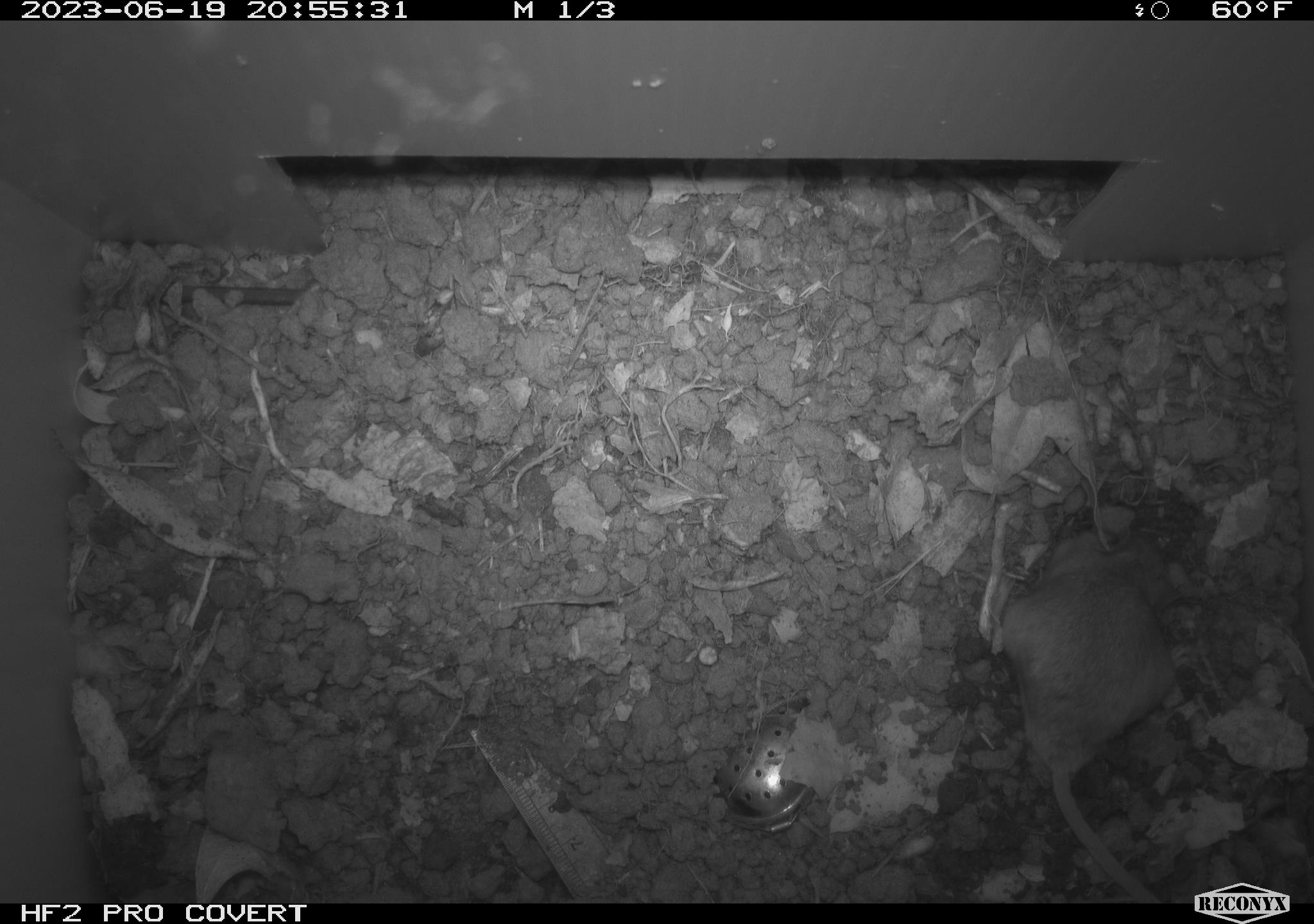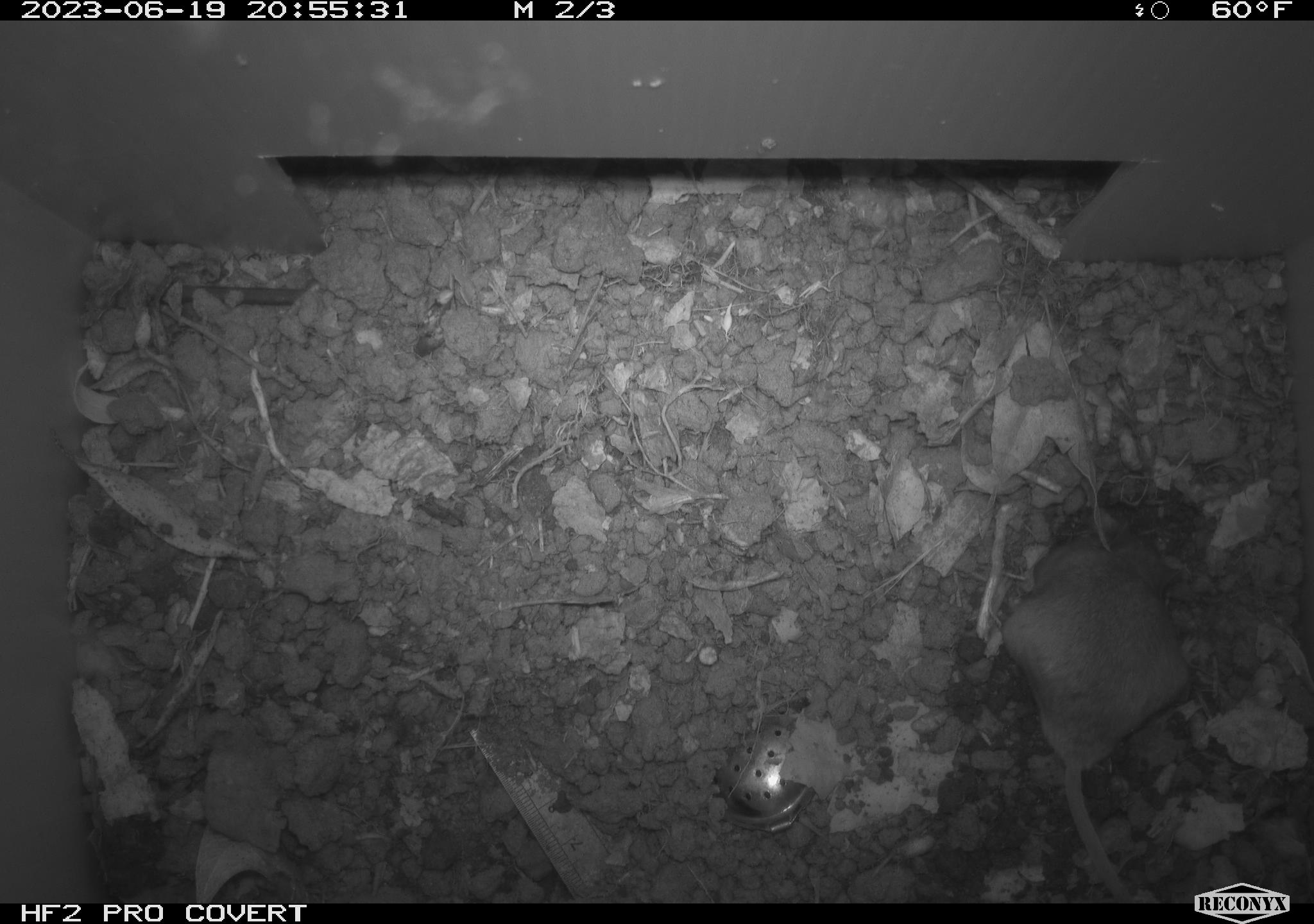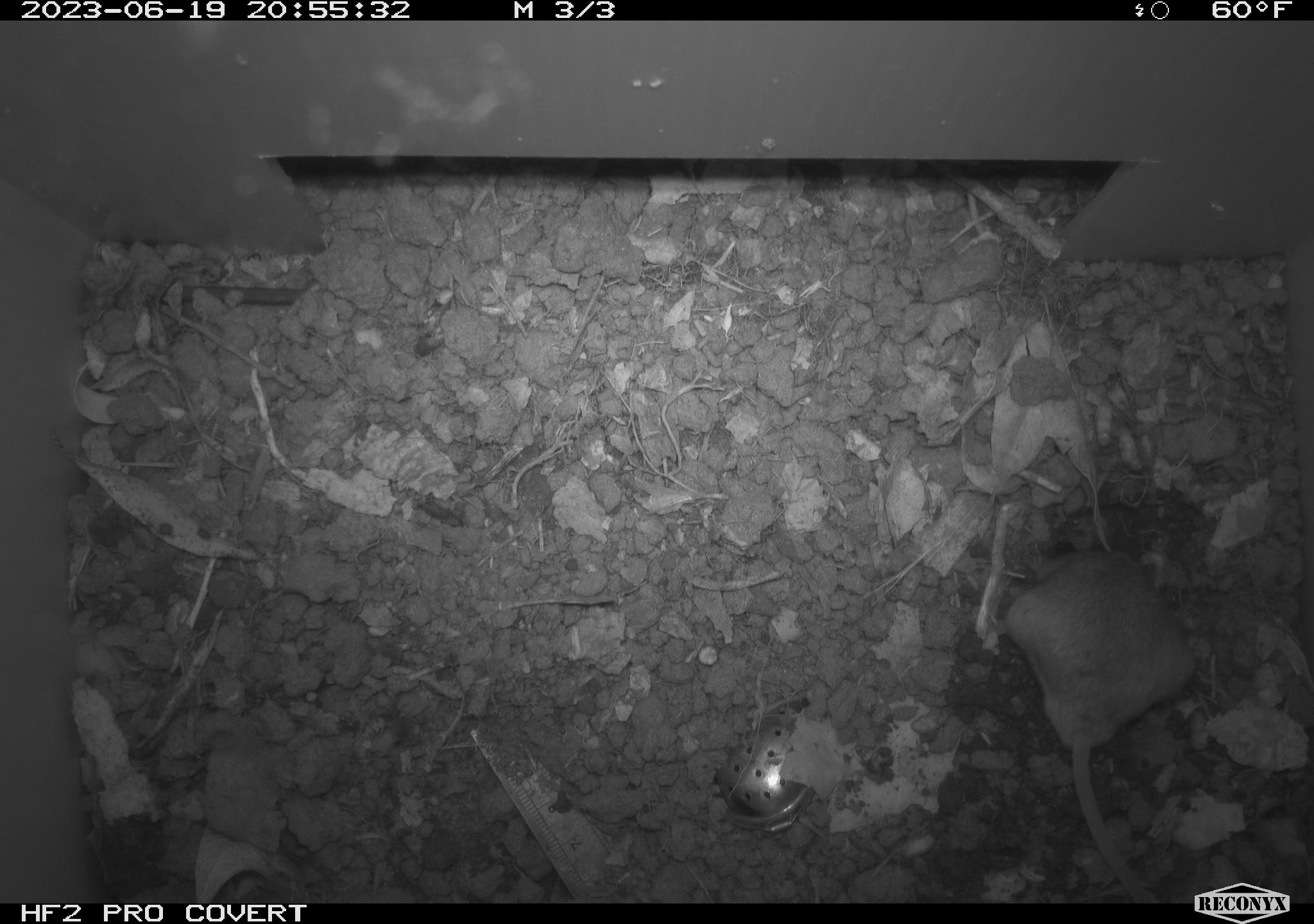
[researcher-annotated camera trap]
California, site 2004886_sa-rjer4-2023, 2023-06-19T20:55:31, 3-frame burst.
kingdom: Animalia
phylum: Chordata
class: Mammalia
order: Rodentia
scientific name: Rodentia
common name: mouse species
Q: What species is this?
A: Mouse species (Rodentia).